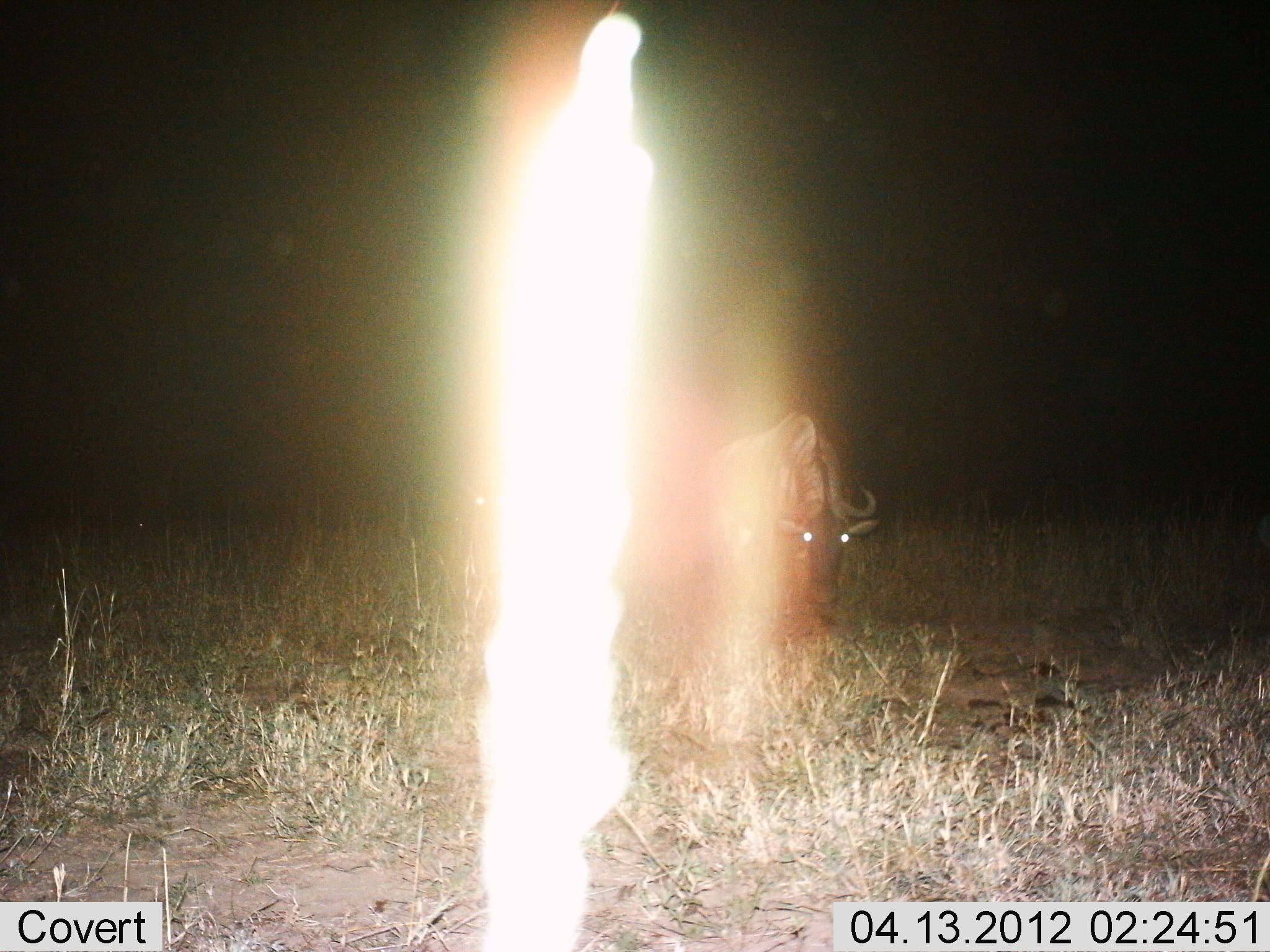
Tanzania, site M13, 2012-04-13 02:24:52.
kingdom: Animalia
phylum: Chordata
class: Mammalia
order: Artiodactyla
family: Bovidae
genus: Connochaetes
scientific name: Connochaetes taurinus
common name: blue wildebeest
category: wildebeest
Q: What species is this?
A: Wildebeest (blue wildebeest) (Connochaetes taurinus).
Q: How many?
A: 1.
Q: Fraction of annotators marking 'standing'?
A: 56%.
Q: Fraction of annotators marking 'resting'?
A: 0%.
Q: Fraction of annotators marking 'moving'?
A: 8%.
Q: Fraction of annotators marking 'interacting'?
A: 0%.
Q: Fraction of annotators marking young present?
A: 0%.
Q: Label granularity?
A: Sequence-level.